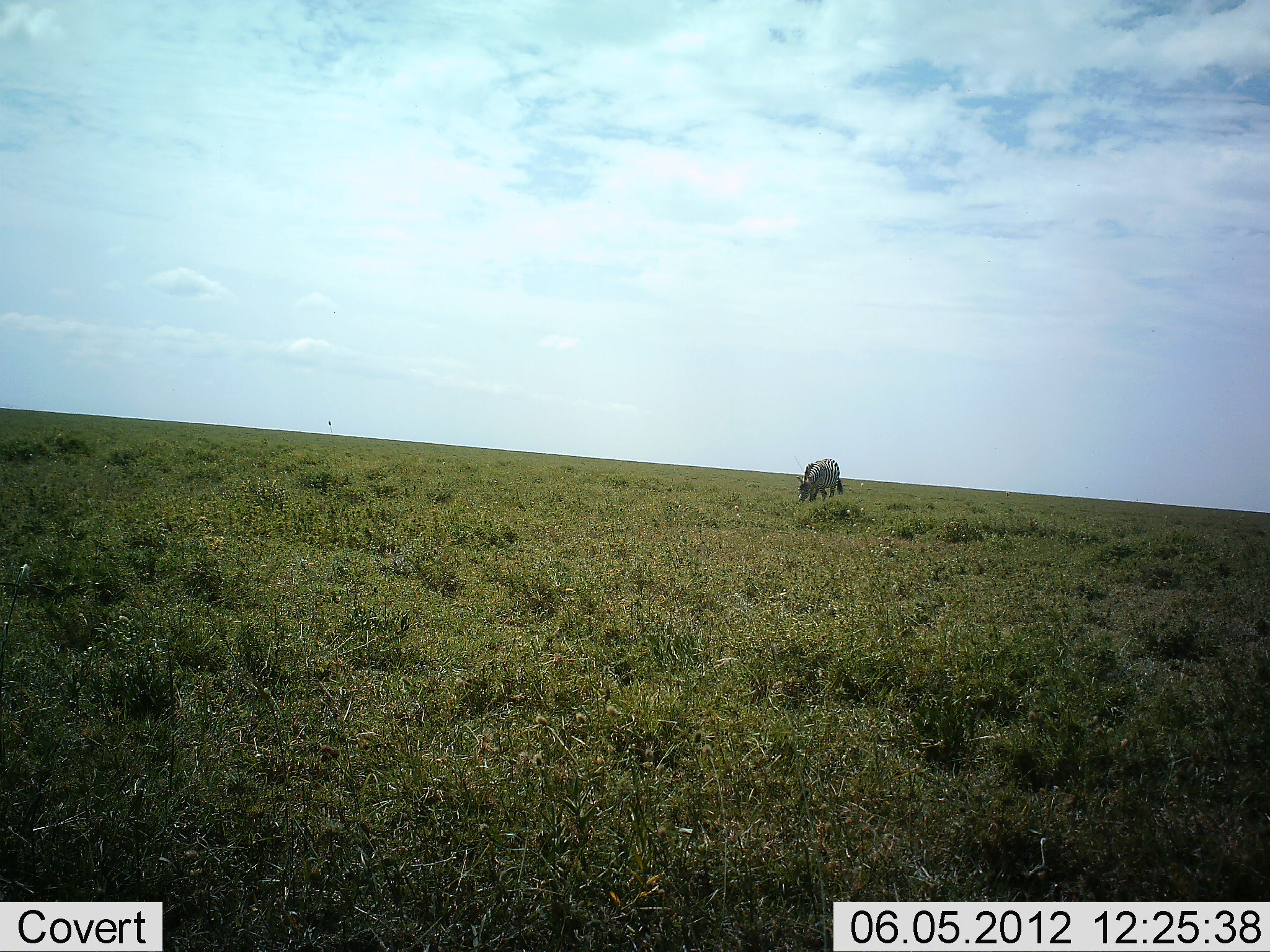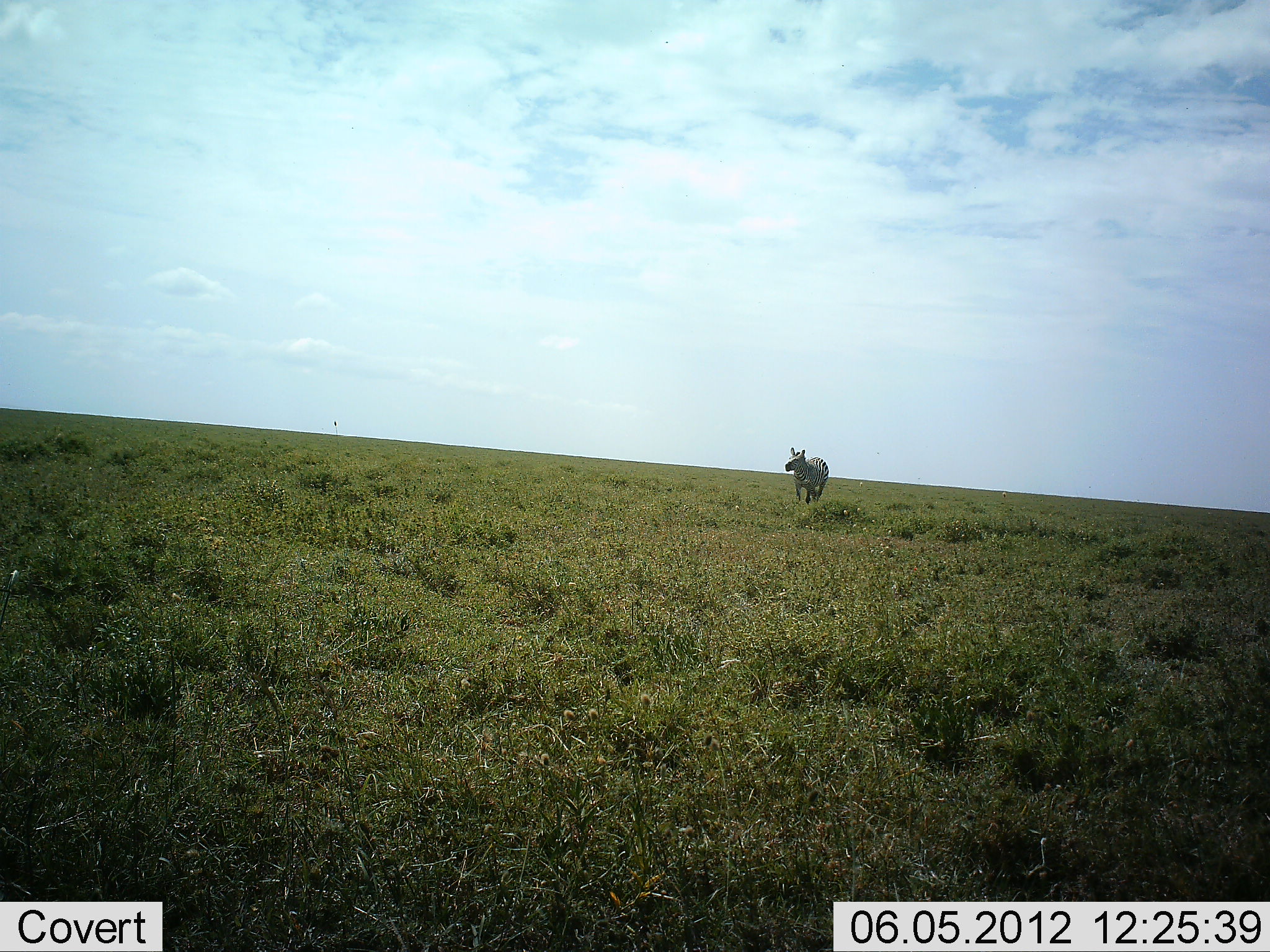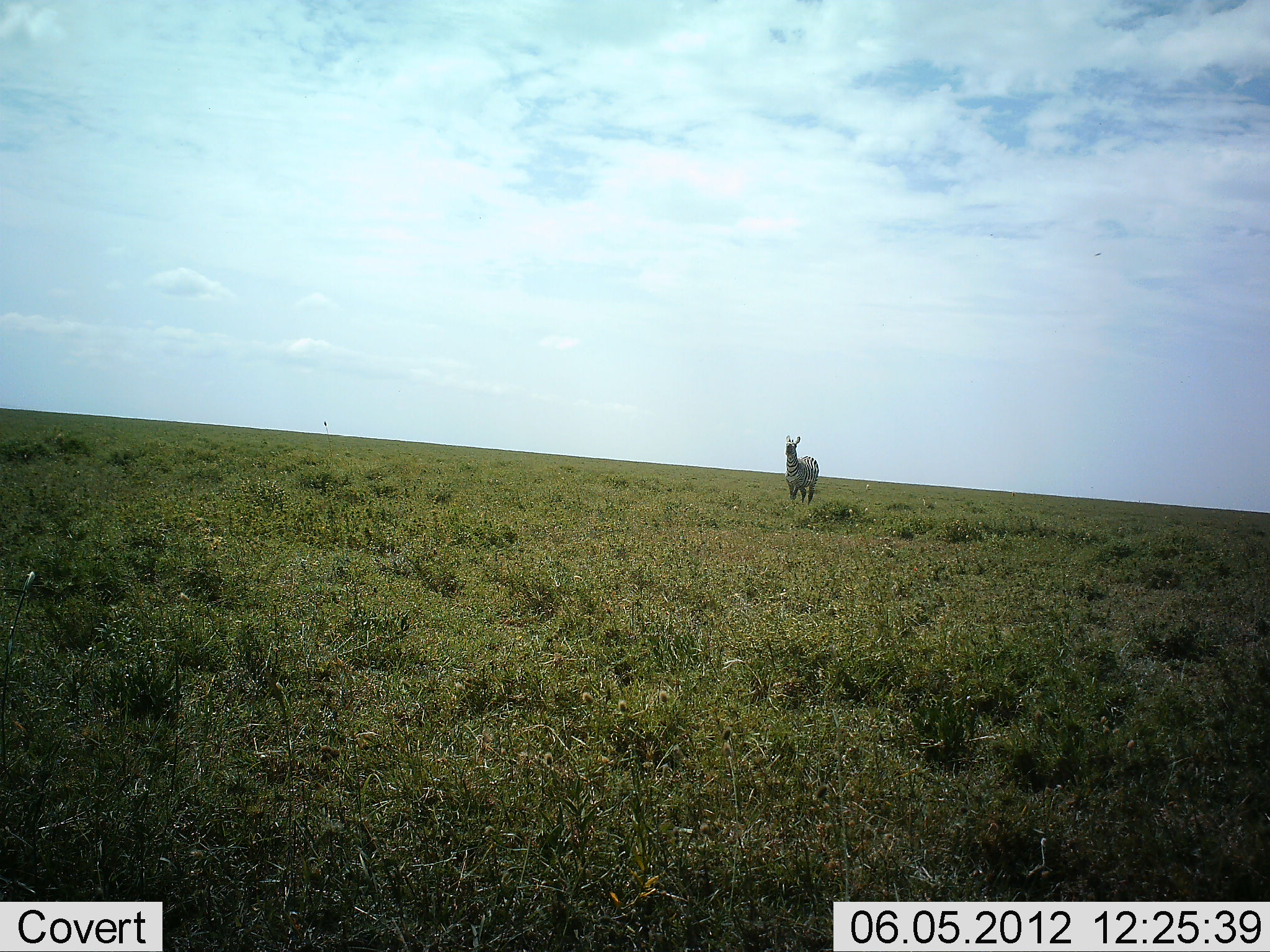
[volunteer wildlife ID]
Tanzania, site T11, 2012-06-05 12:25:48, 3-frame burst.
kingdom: Animalia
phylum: Chordata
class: Mammalia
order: Perissodactyla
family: Equidae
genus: Equus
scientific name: Equus quagga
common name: plains zebra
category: zebra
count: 1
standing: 30%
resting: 0%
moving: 60%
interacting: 0%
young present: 0%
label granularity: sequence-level